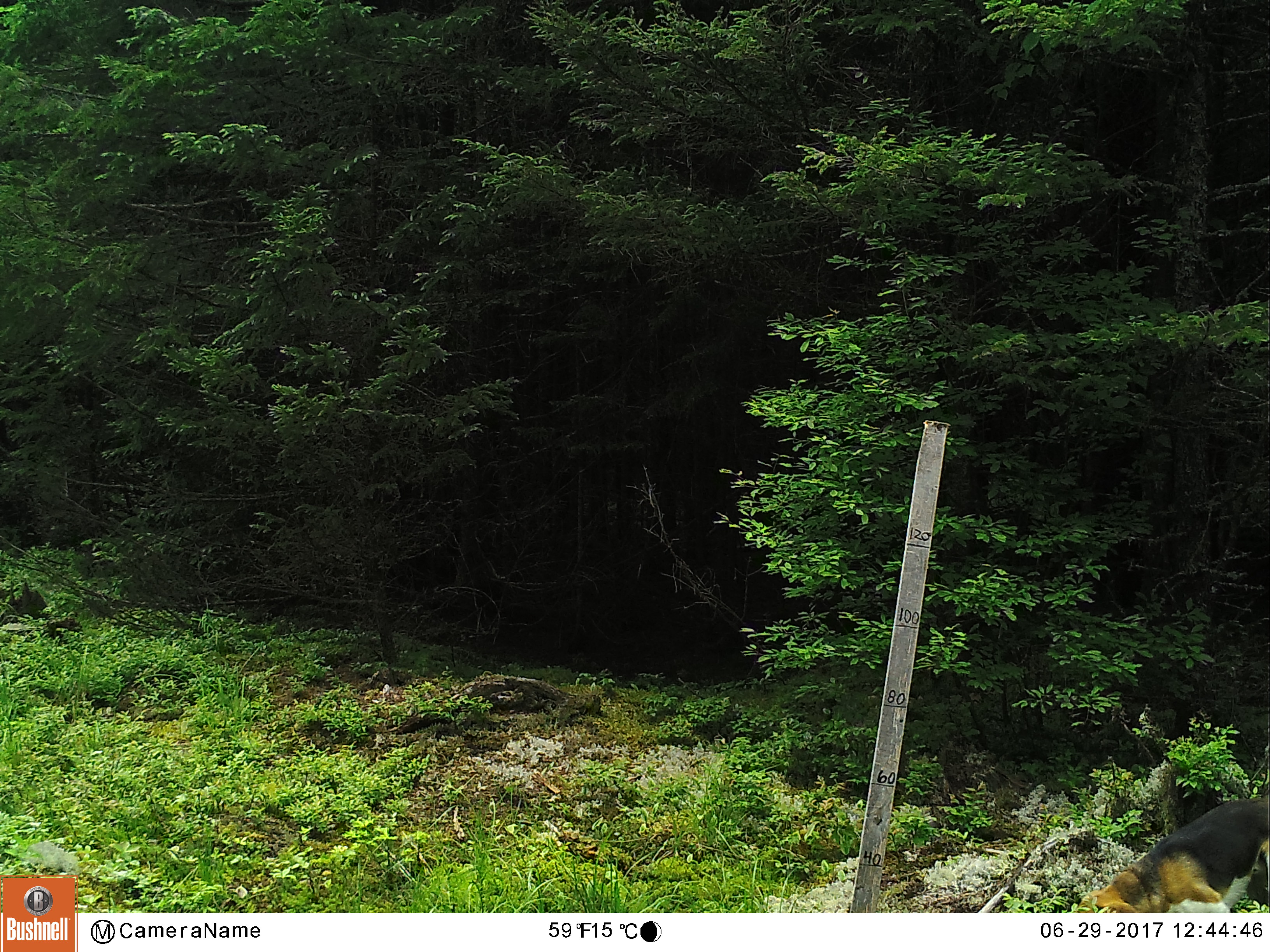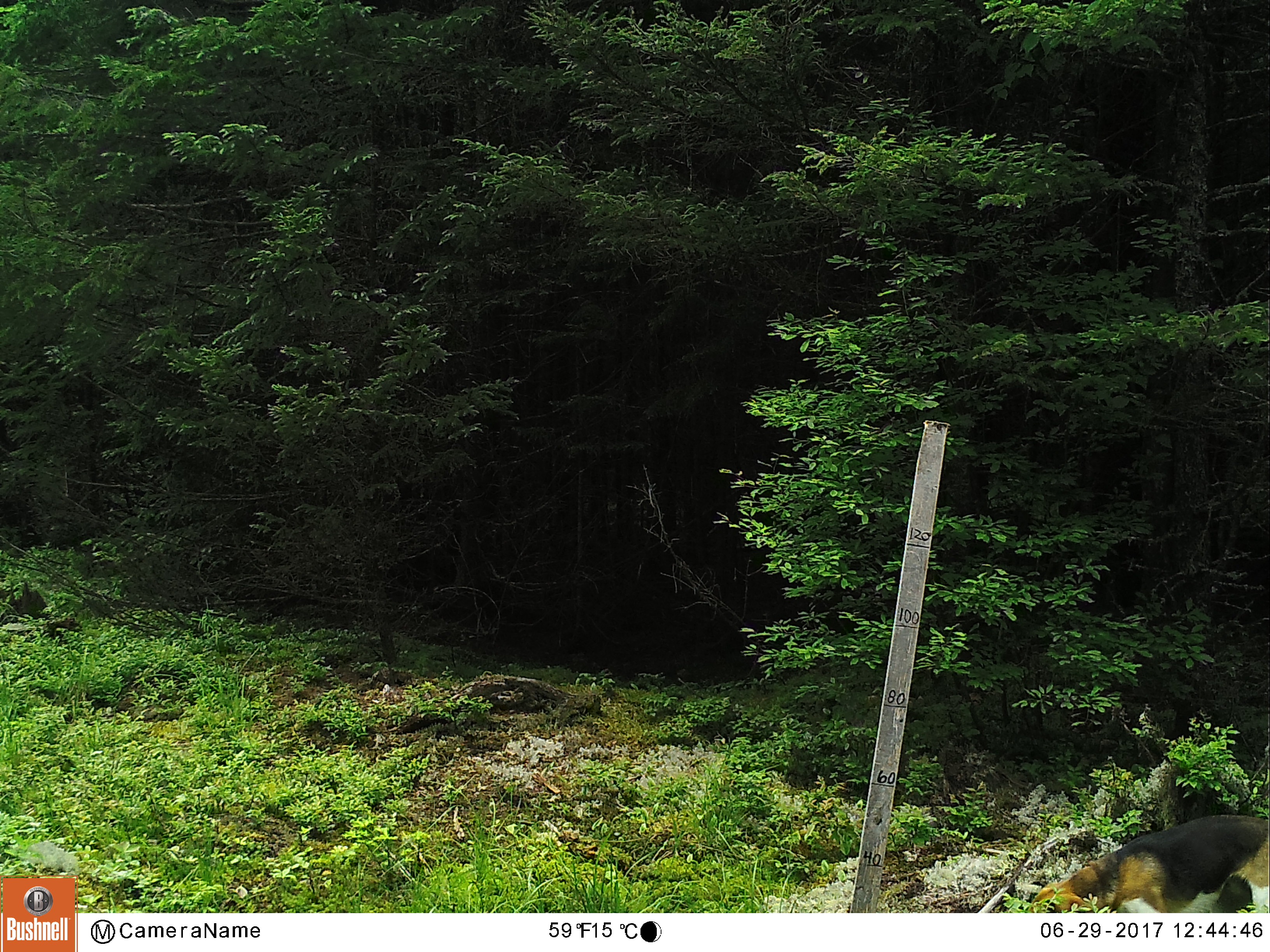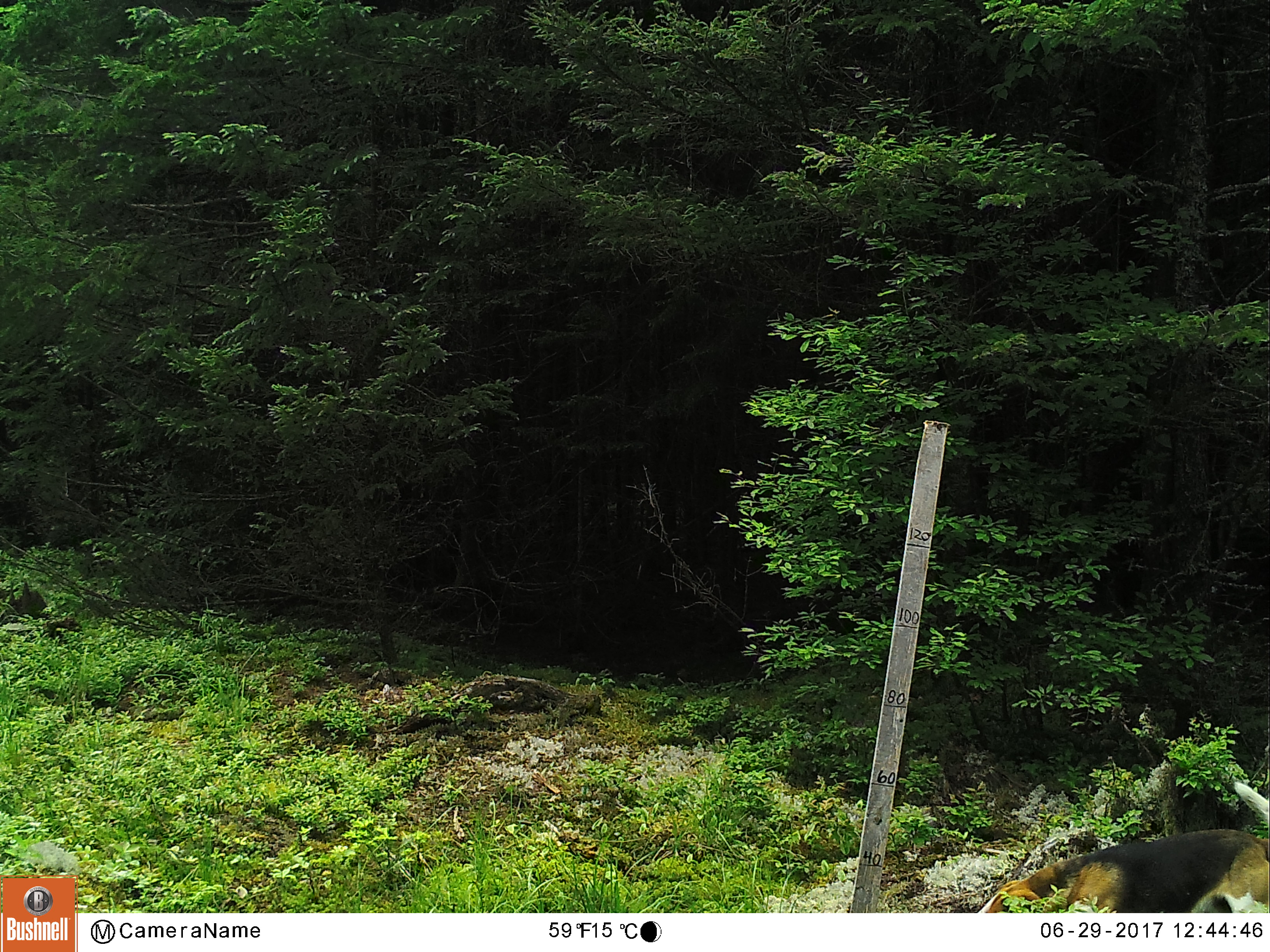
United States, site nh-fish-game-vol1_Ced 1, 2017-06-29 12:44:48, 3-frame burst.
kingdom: Animalia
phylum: Chordata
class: Mammalia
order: Carnivora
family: Canidae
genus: Canis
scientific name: Canis familiaris familiaris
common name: domestic dog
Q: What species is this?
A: Domestic dog (Canis familiaris familiaris).